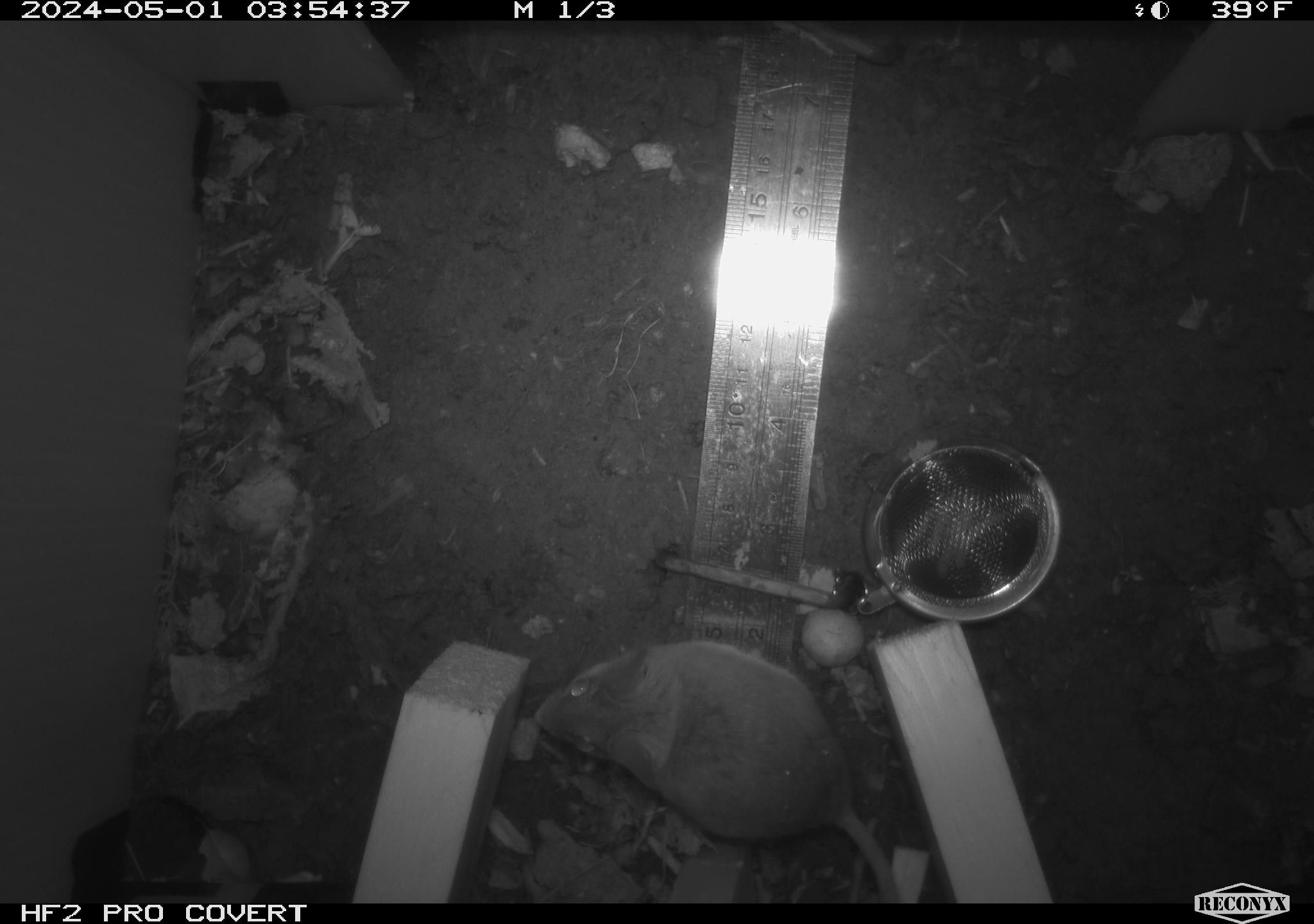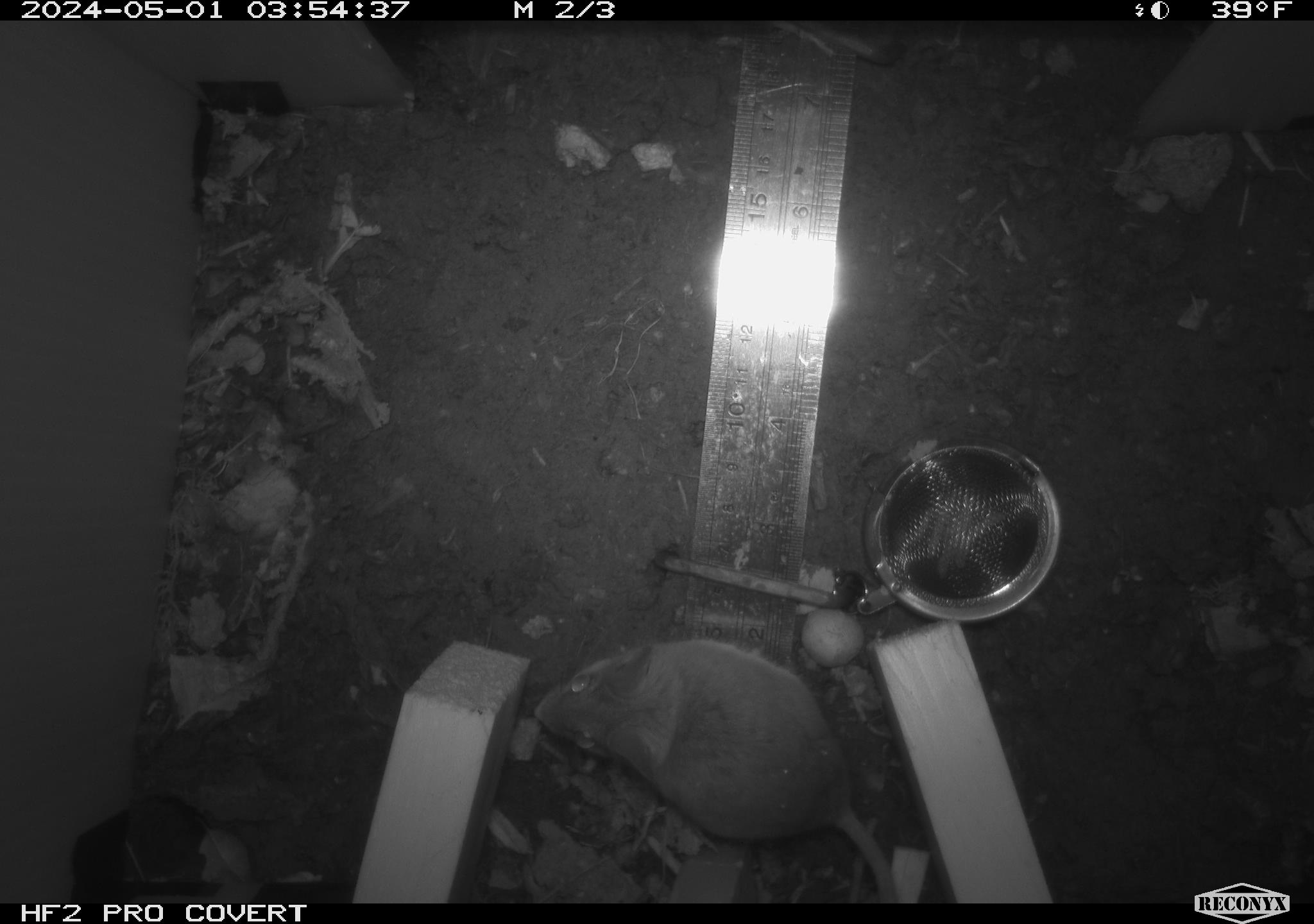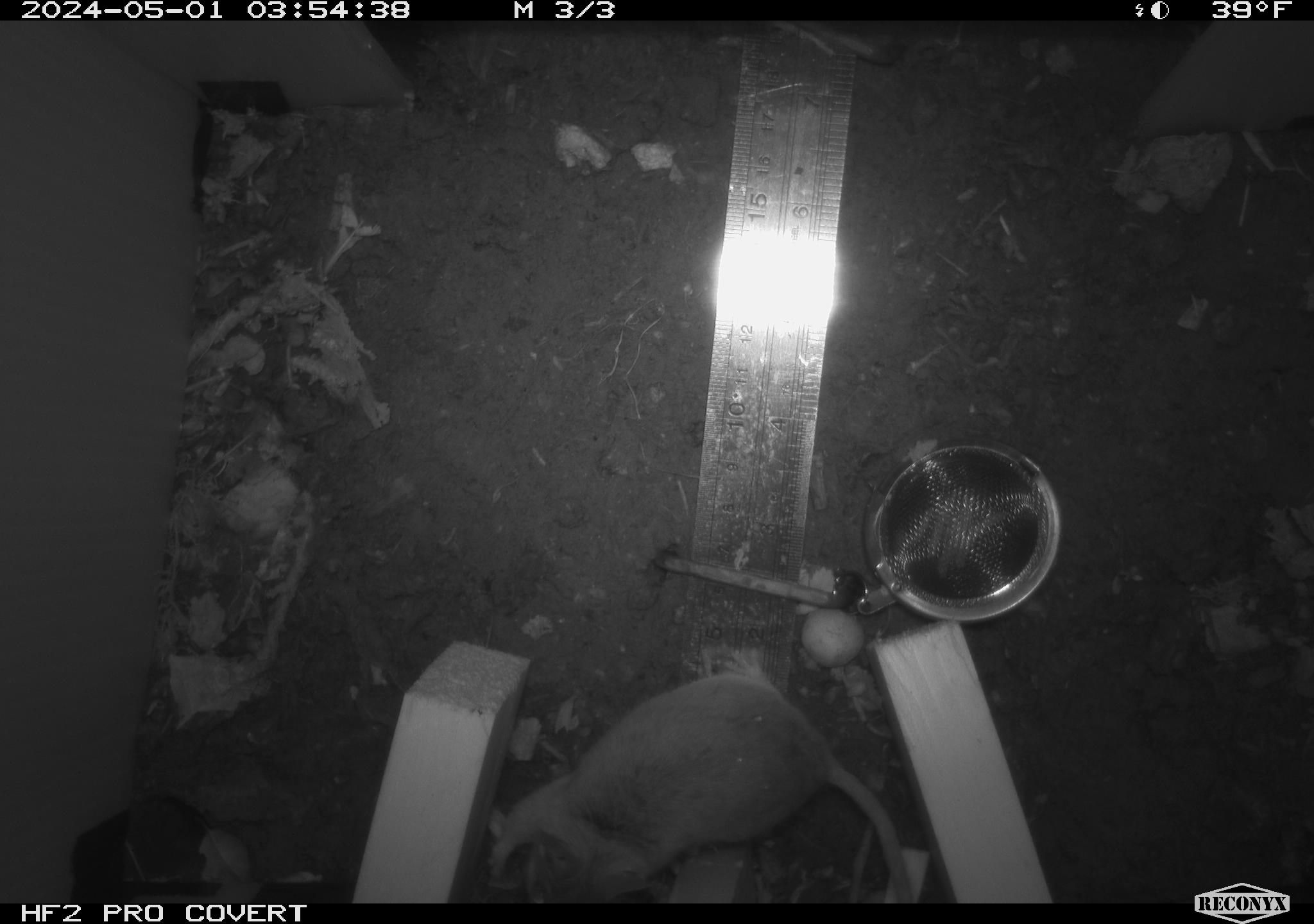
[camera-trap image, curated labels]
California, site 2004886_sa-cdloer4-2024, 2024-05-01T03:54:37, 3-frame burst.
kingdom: Animalia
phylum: Chordata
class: Mammalia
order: Rodentia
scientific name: Rodentia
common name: mouse species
Mouse species (Rodentia).